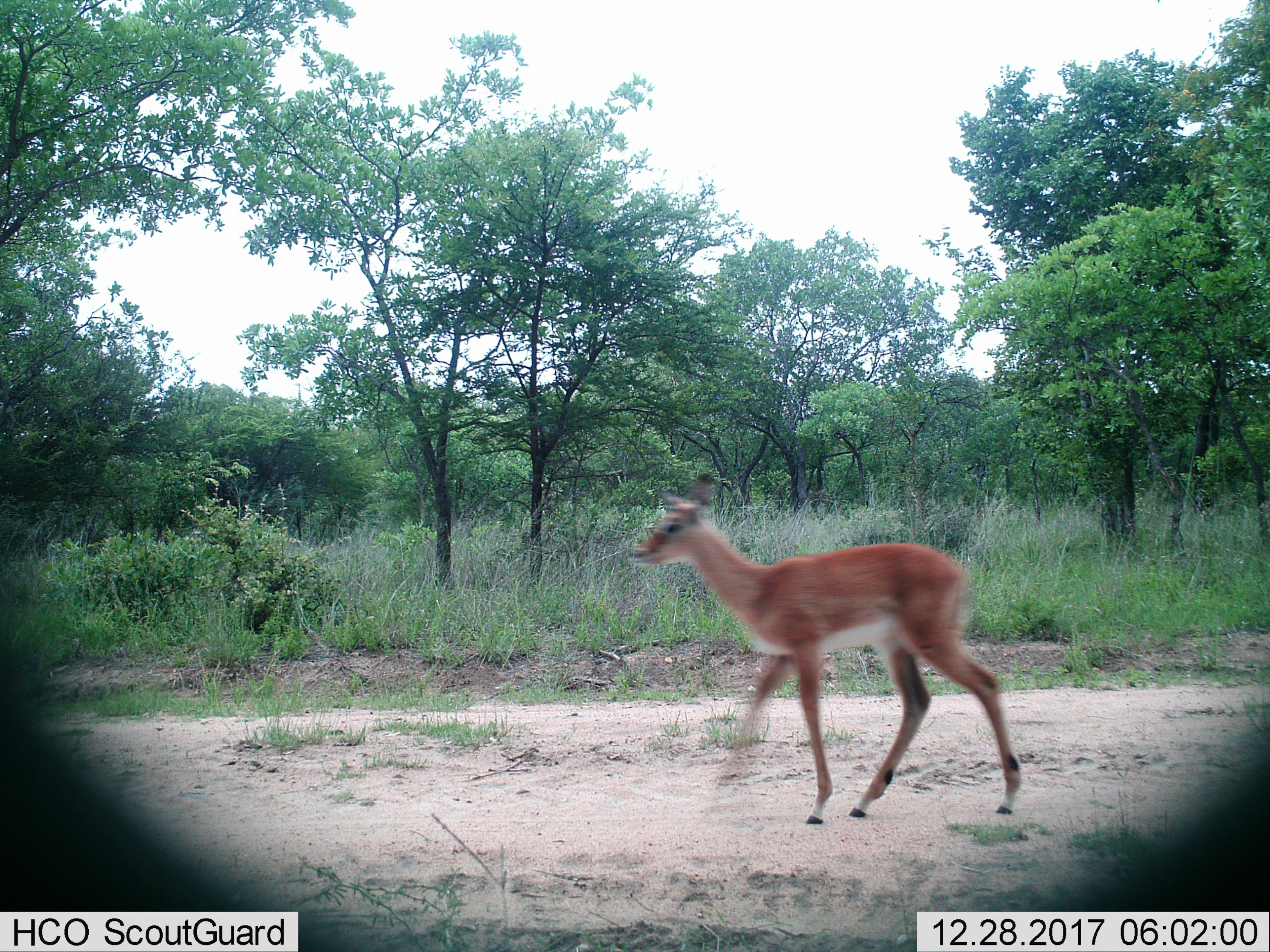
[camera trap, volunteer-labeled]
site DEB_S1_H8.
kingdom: Animalia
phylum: Chordata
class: Mammalia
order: Artiodactyla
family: Bovidae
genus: Aepyceros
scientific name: Aepyceros melampus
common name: impala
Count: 1.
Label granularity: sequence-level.